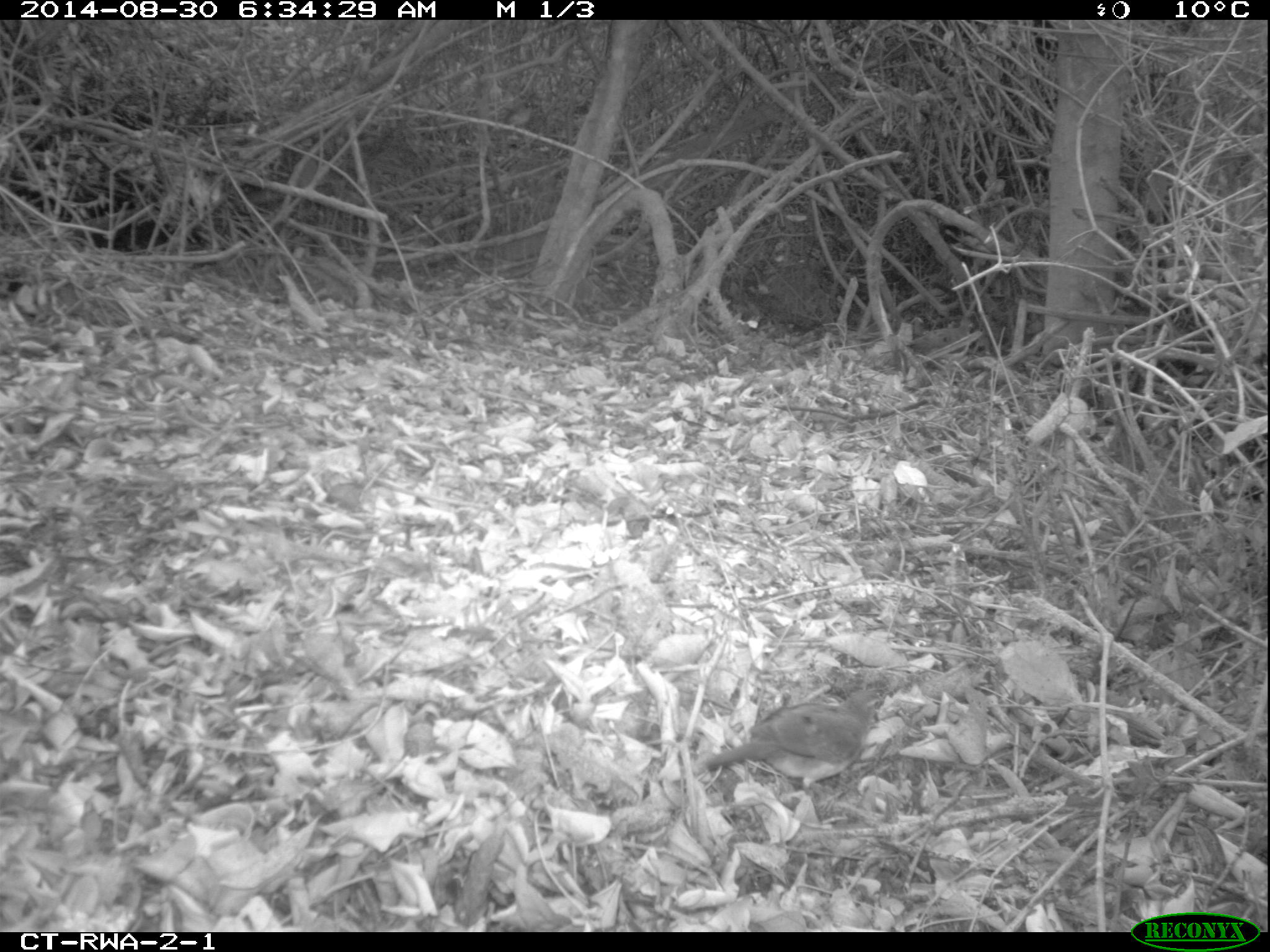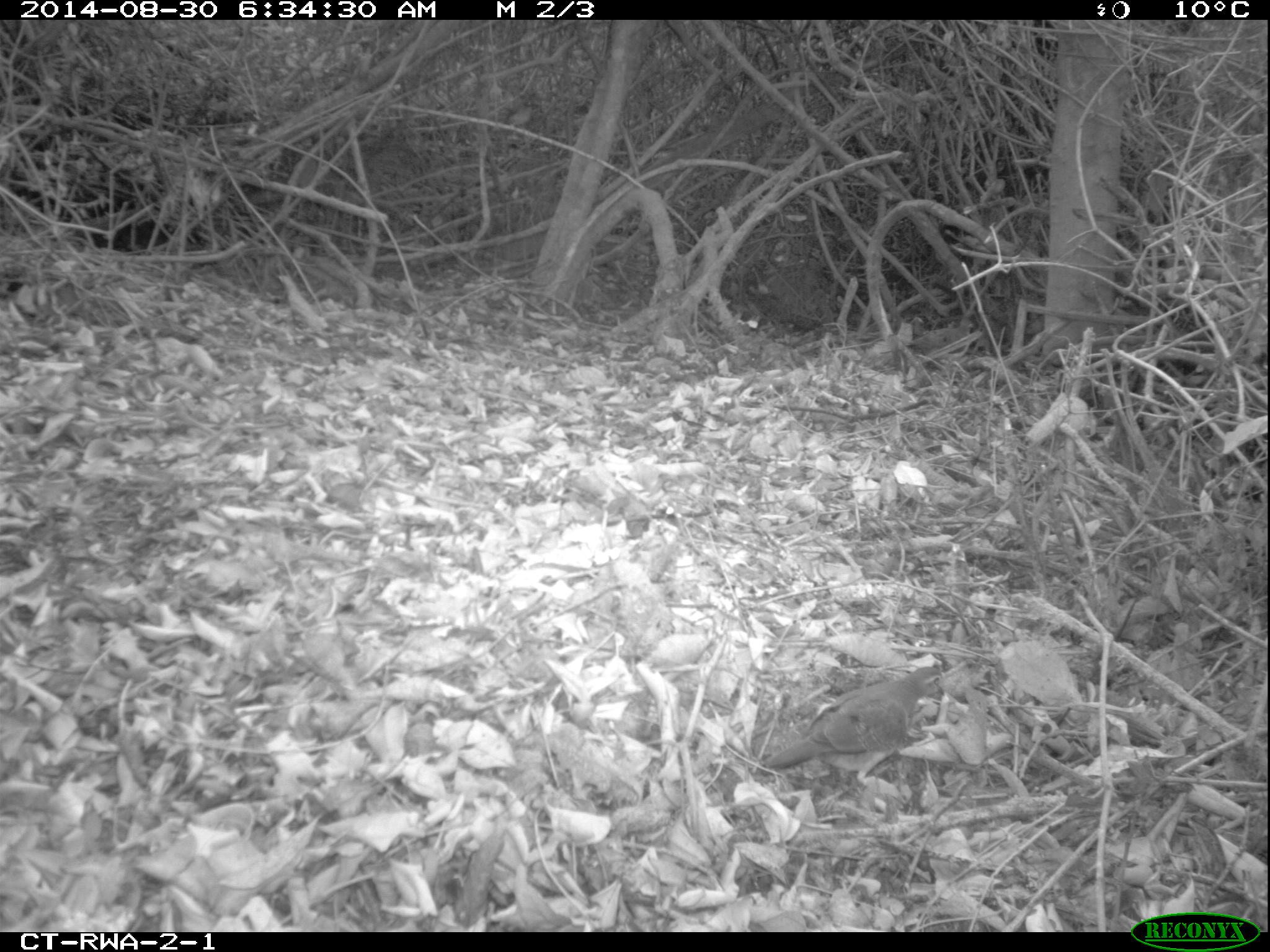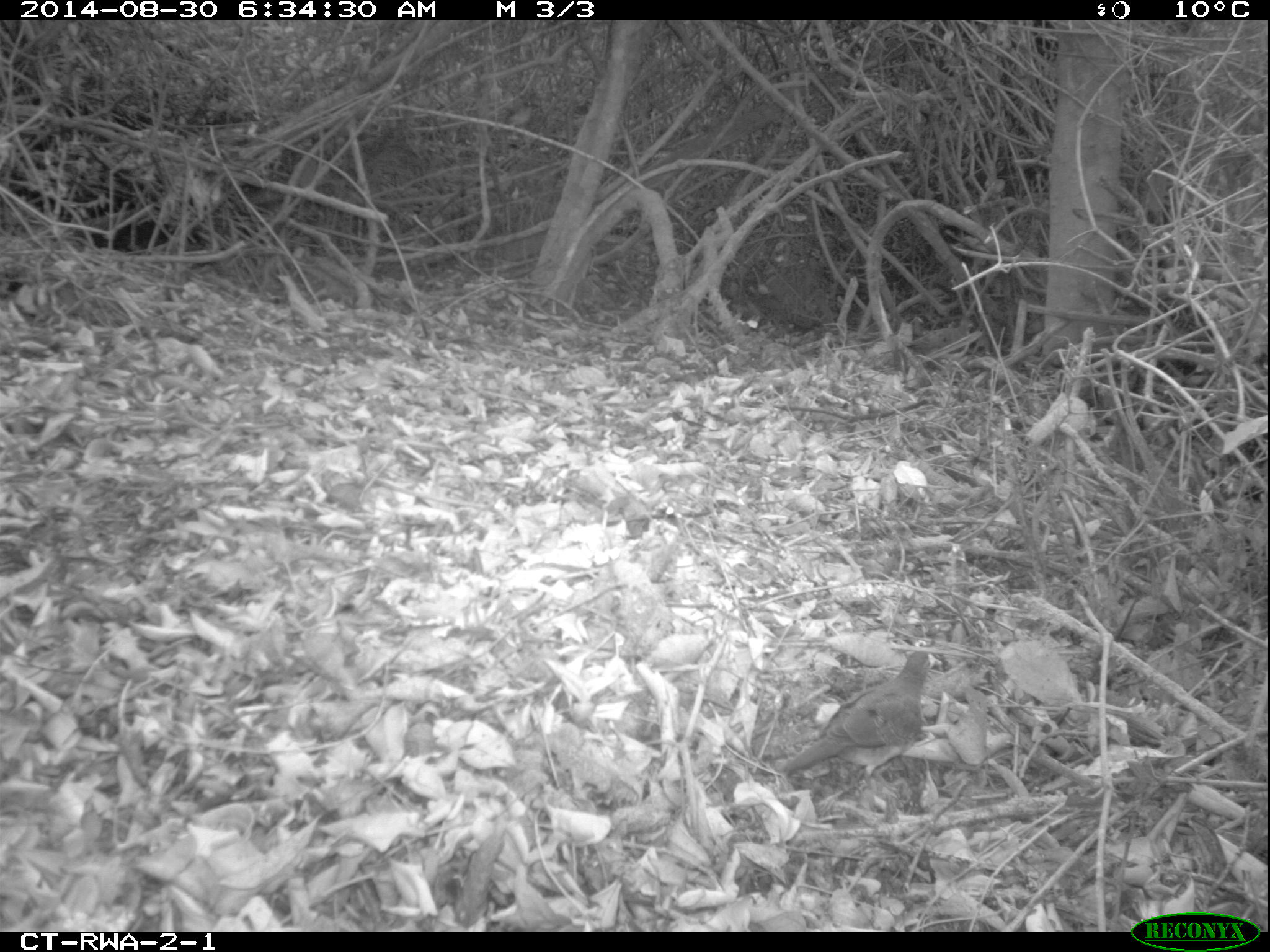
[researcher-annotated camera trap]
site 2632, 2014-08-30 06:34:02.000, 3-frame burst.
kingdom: Animalia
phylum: Chordata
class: Aves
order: Columbiformes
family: Columbidae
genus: Turtur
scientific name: Turtur tympanistria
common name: tambourine dove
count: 2